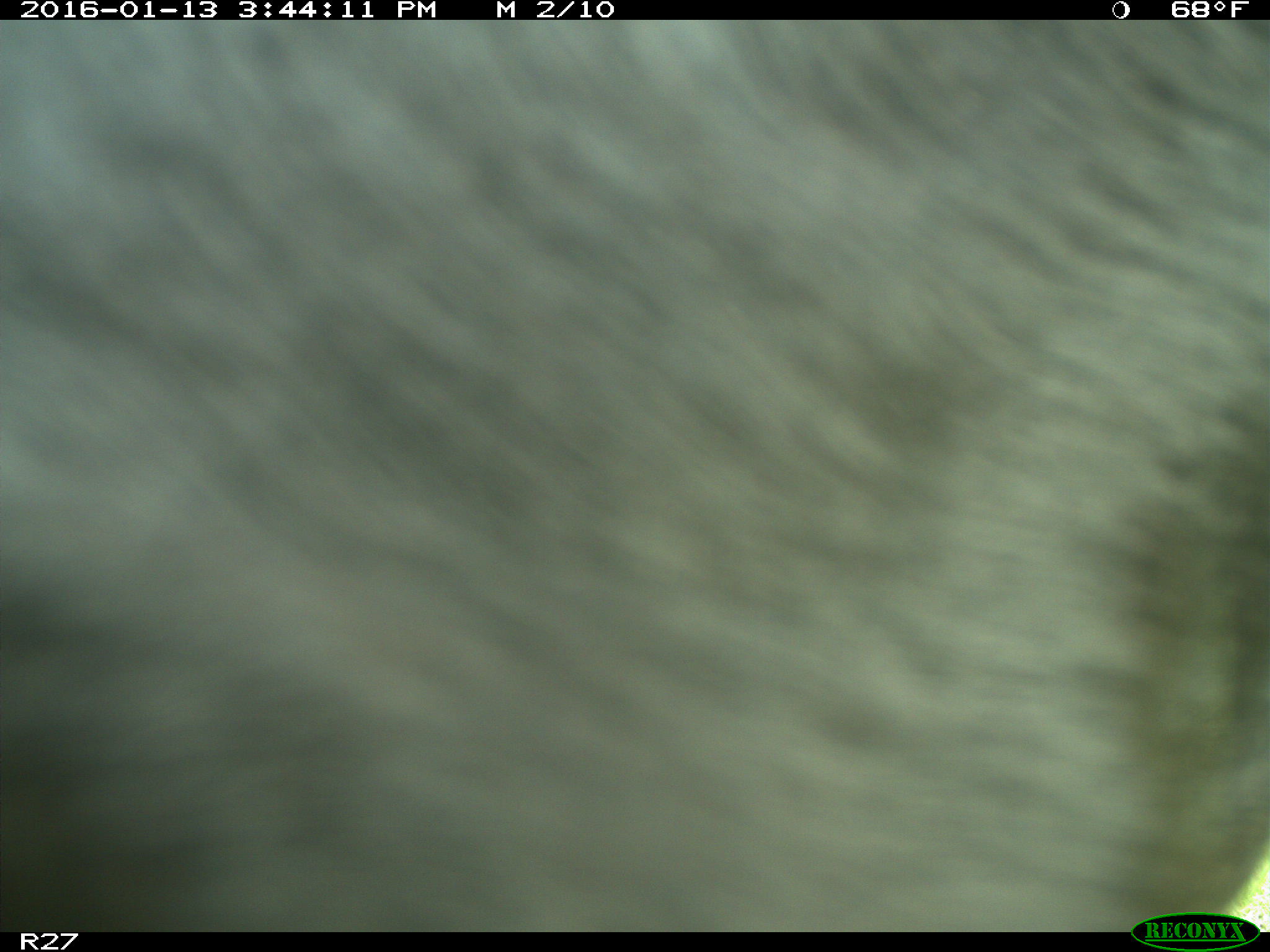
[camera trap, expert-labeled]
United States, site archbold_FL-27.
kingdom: Animalia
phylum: Chordata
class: Mammalia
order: Artiodactyla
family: Bovidae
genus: Bos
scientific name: Bos taurus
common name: domestic cow